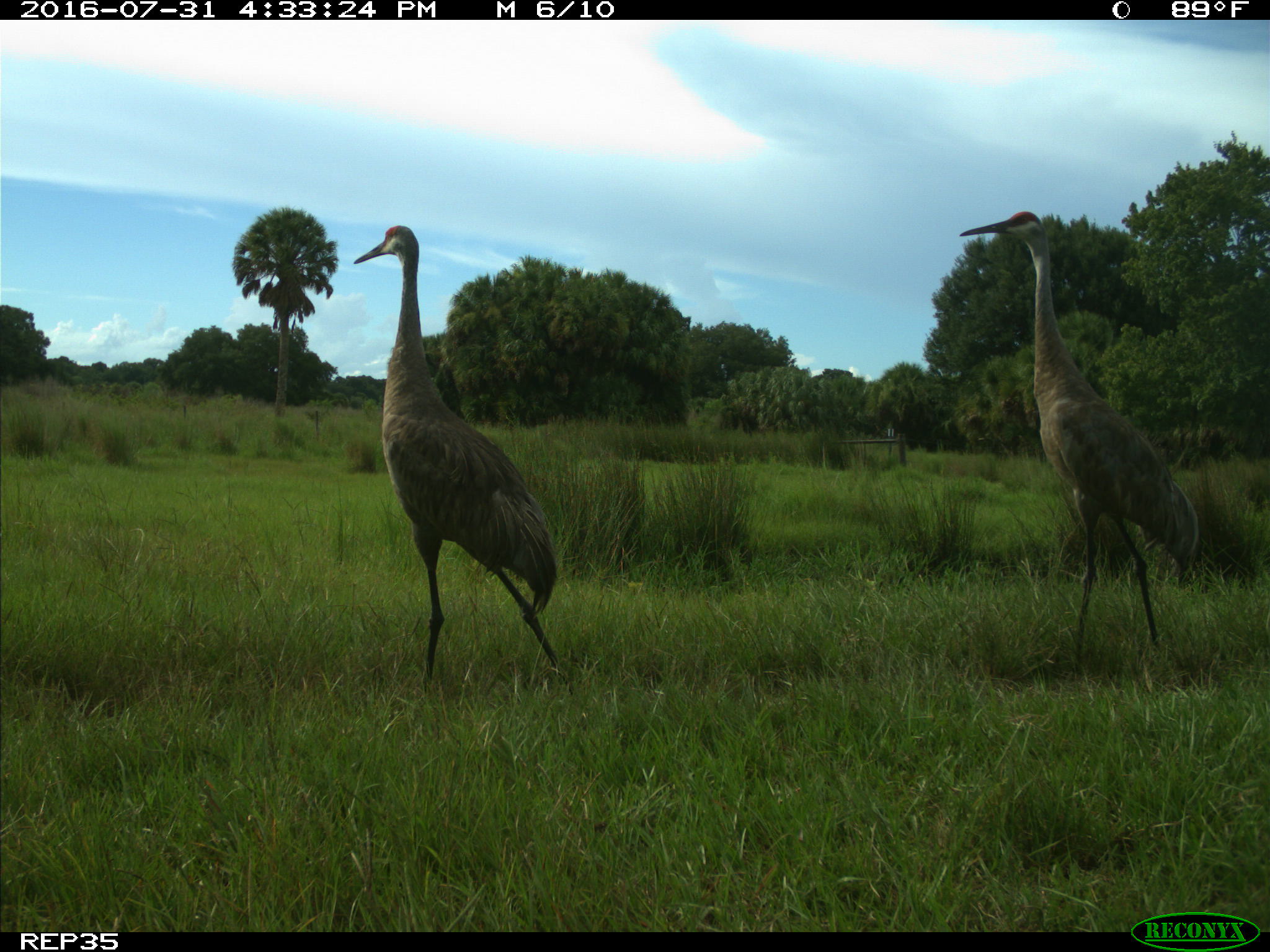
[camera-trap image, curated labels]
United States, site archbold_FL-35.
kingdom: Animalia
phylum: Chordata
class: Aves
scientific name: Aves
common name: birds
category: unidentified bird